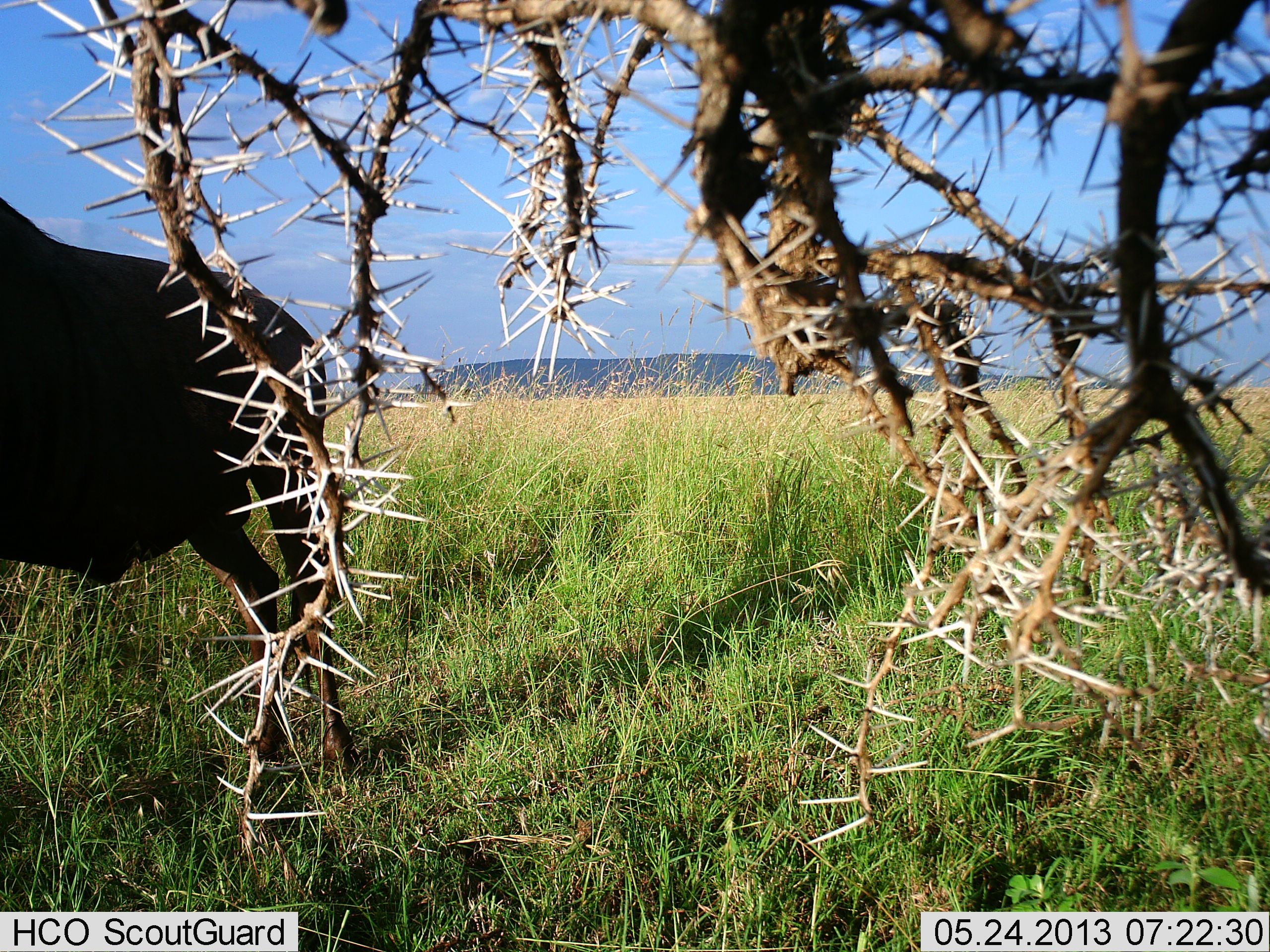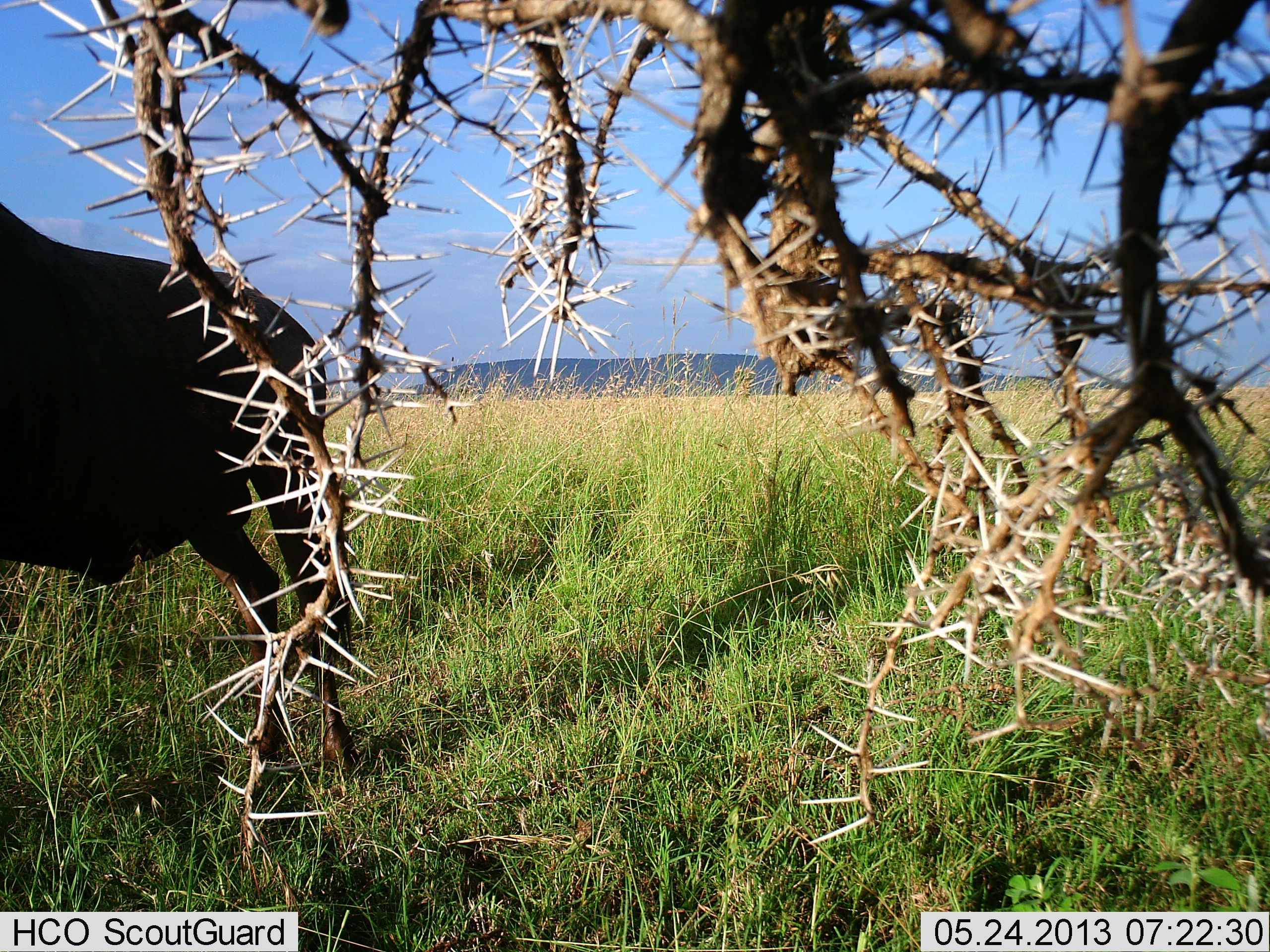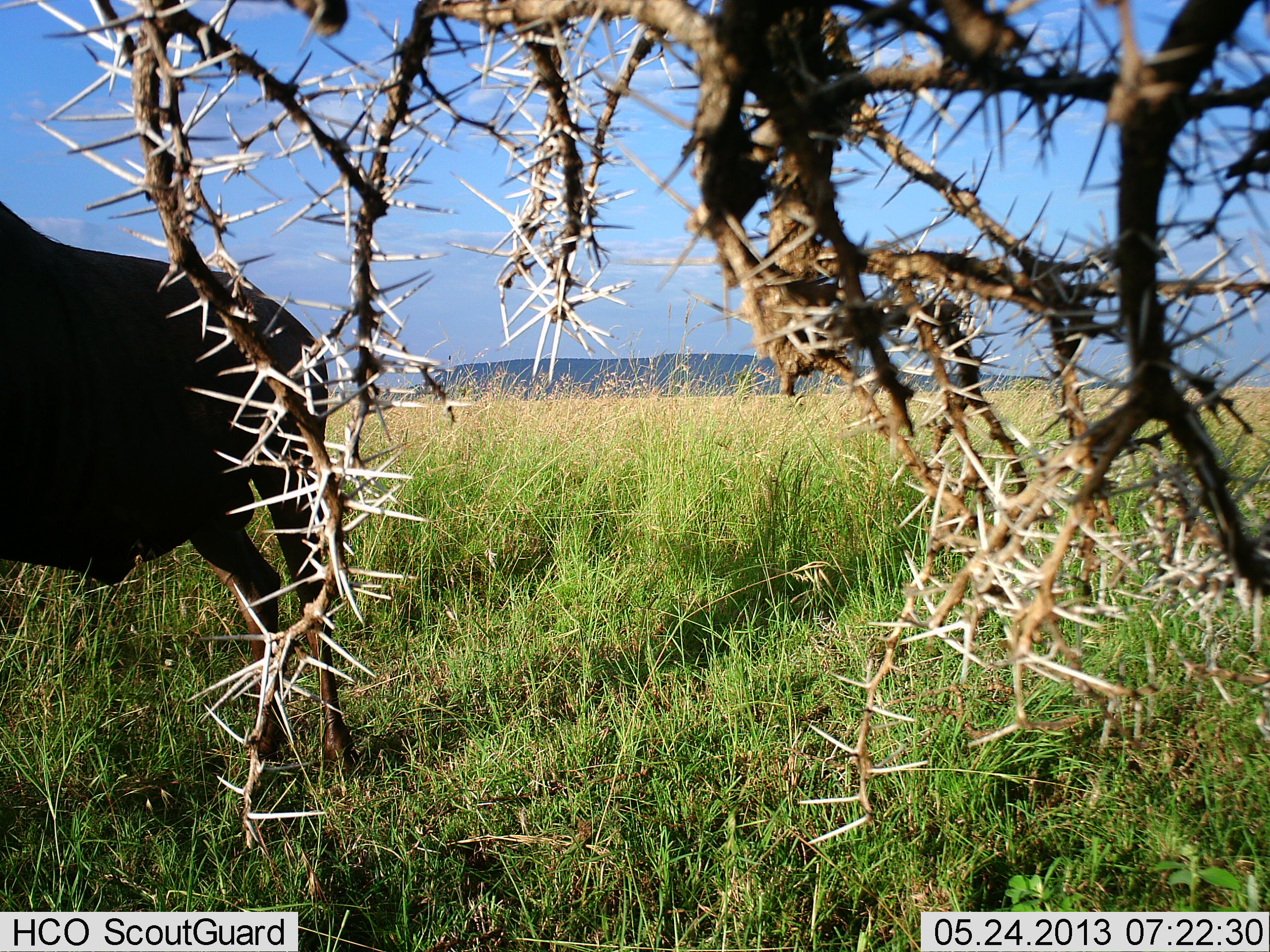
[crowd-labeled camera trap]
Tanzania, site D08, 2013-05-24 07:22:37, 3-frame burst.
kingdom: Animalia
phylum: Chordata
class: Mammalia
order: Artiodactyla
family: Bovidae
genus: Connochaetes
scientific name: Connochaetes taurinus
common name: blue wildebeest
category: wildebeest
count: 1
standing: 94%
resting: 0%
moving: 6%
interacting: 0%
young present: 0%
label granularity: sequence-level